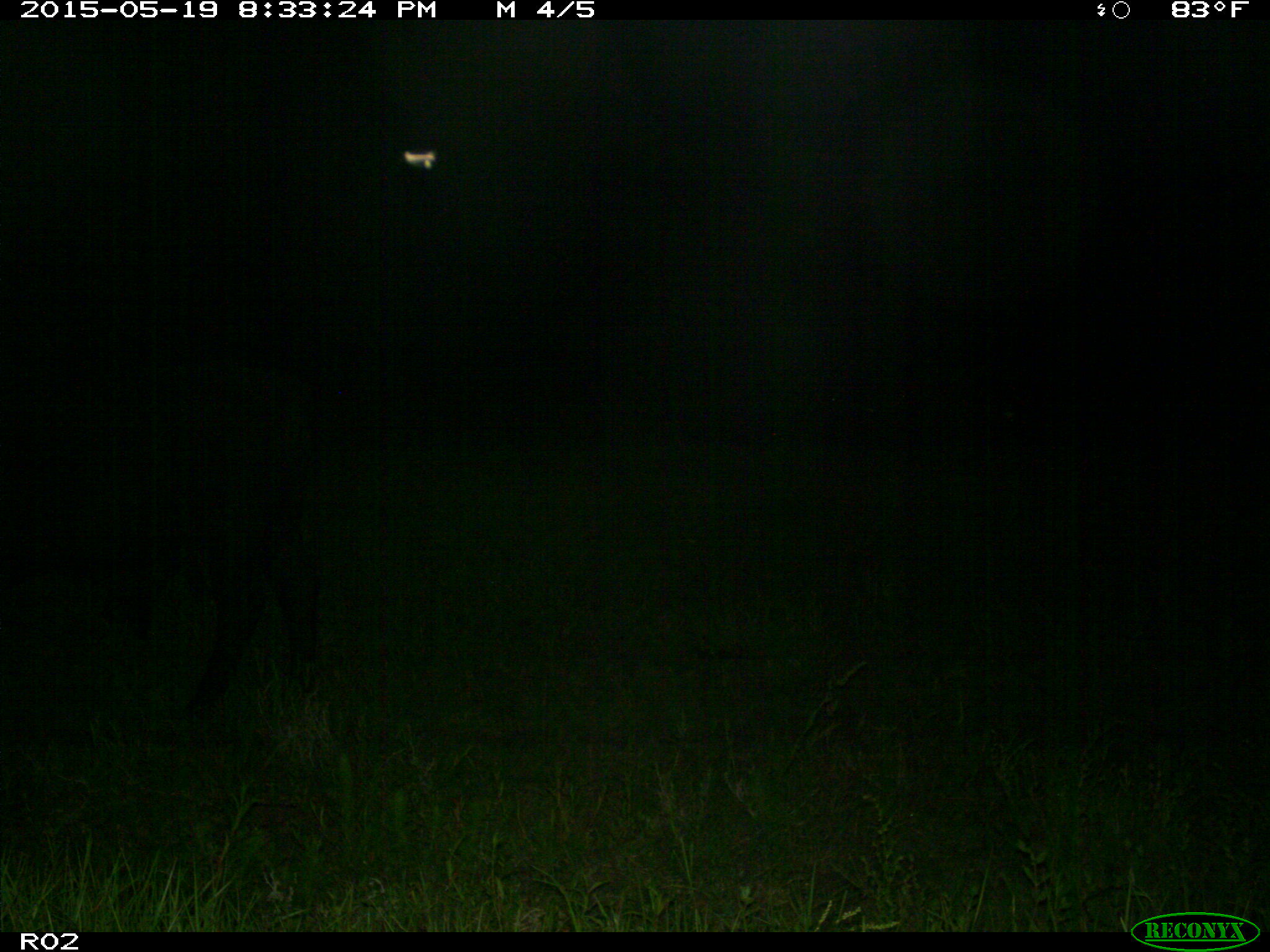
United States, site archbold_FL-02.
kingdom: Animalia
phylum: Chordata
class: Mammalia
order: Artiodactyla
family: Bovidae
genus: Bos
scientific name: Bos taurus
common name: domestic cow